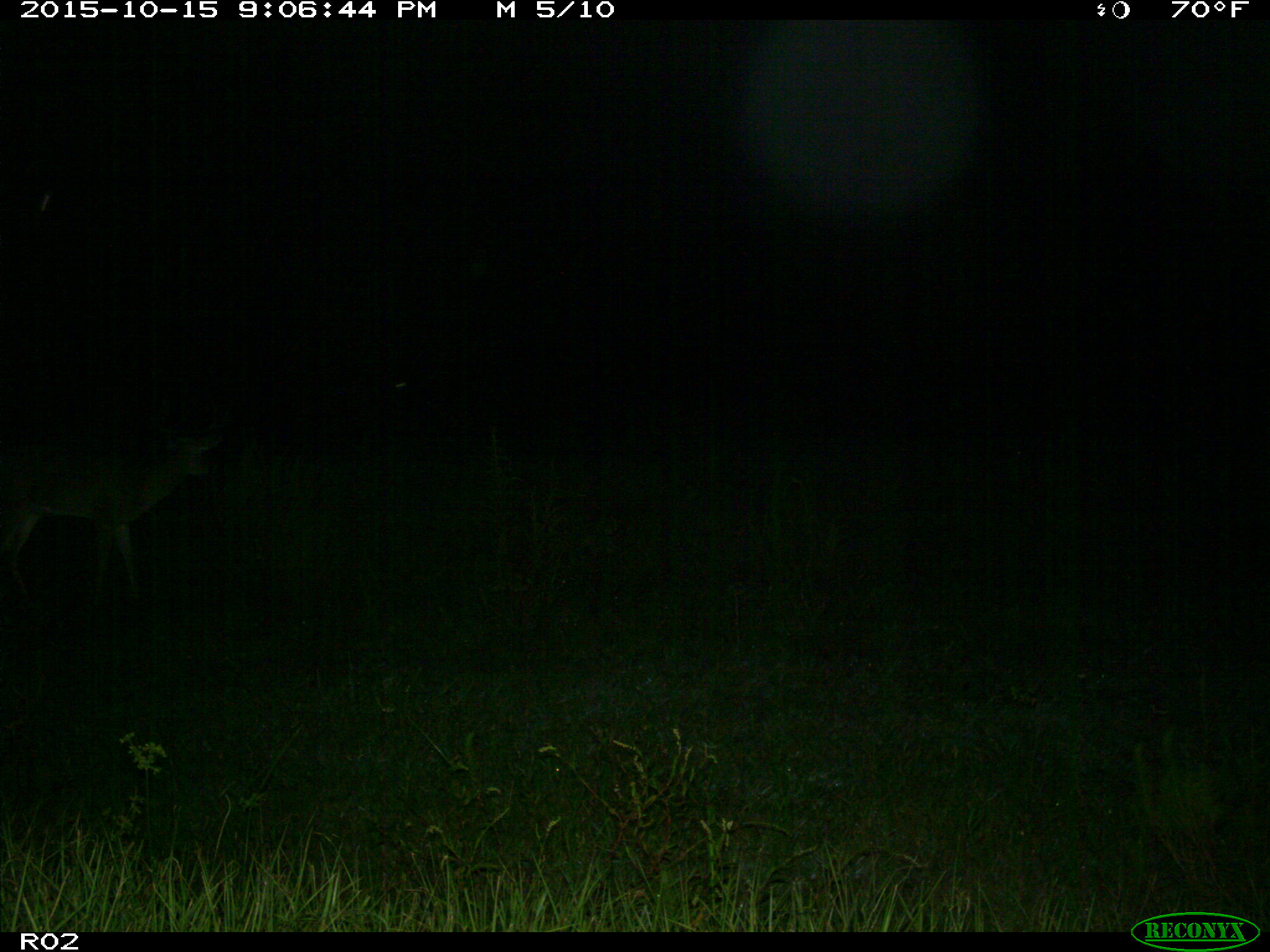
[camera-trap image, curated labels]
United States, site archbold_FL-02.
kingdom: Animalia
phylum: Chordata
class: Mammalia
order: Artiodactyla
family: Cervidae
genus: Odocoileus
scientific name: Odocoileus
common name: deer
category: unidentified deer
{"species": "unidentified deer (deer) (Odocoileus)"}